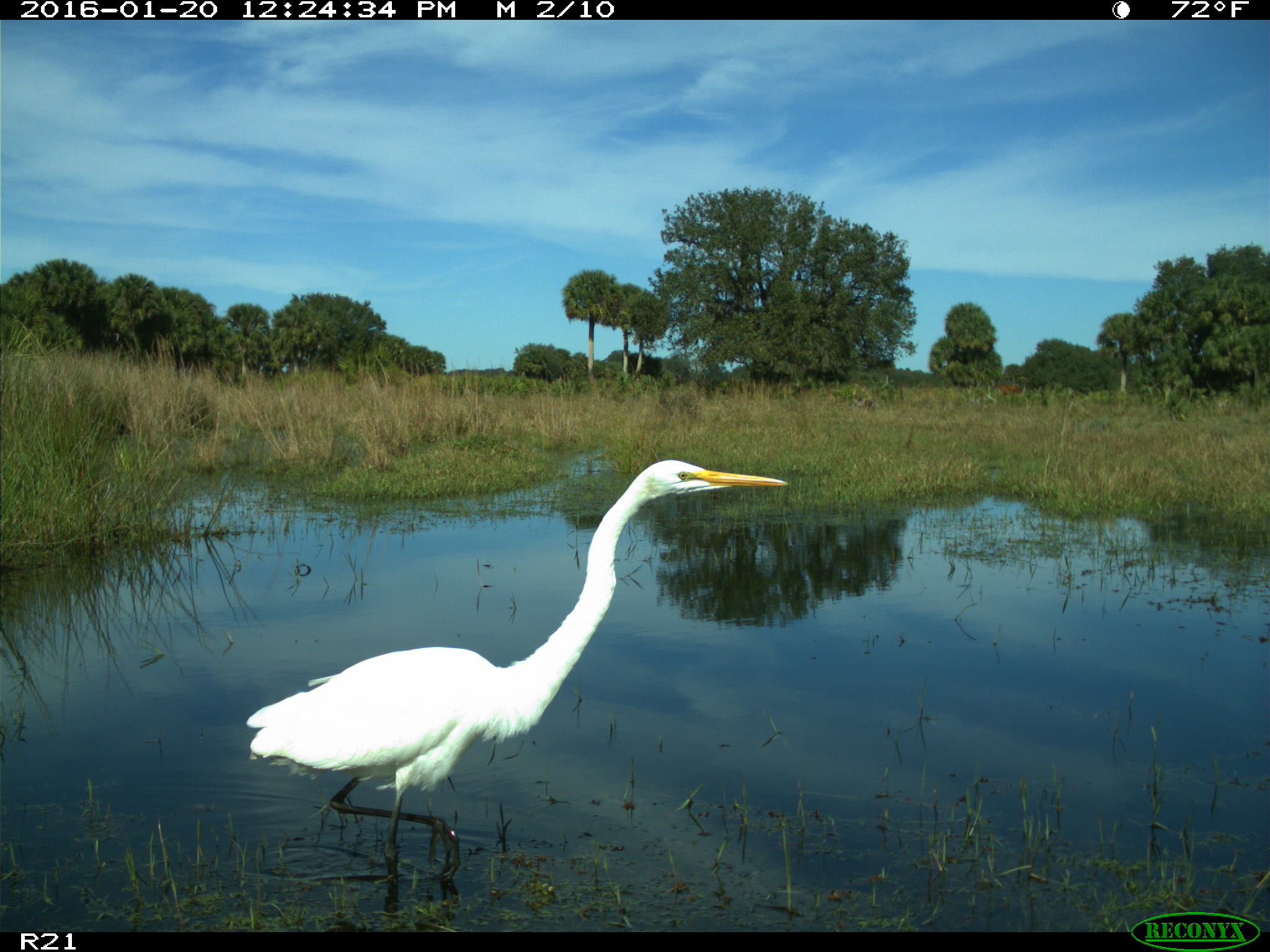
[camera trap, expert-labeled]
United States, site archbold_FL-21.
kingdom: Animalia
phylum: Chordata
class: Aves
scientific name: Aves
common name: birds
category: unidentified bird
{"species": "unidentified bird (birds) (Aves)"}